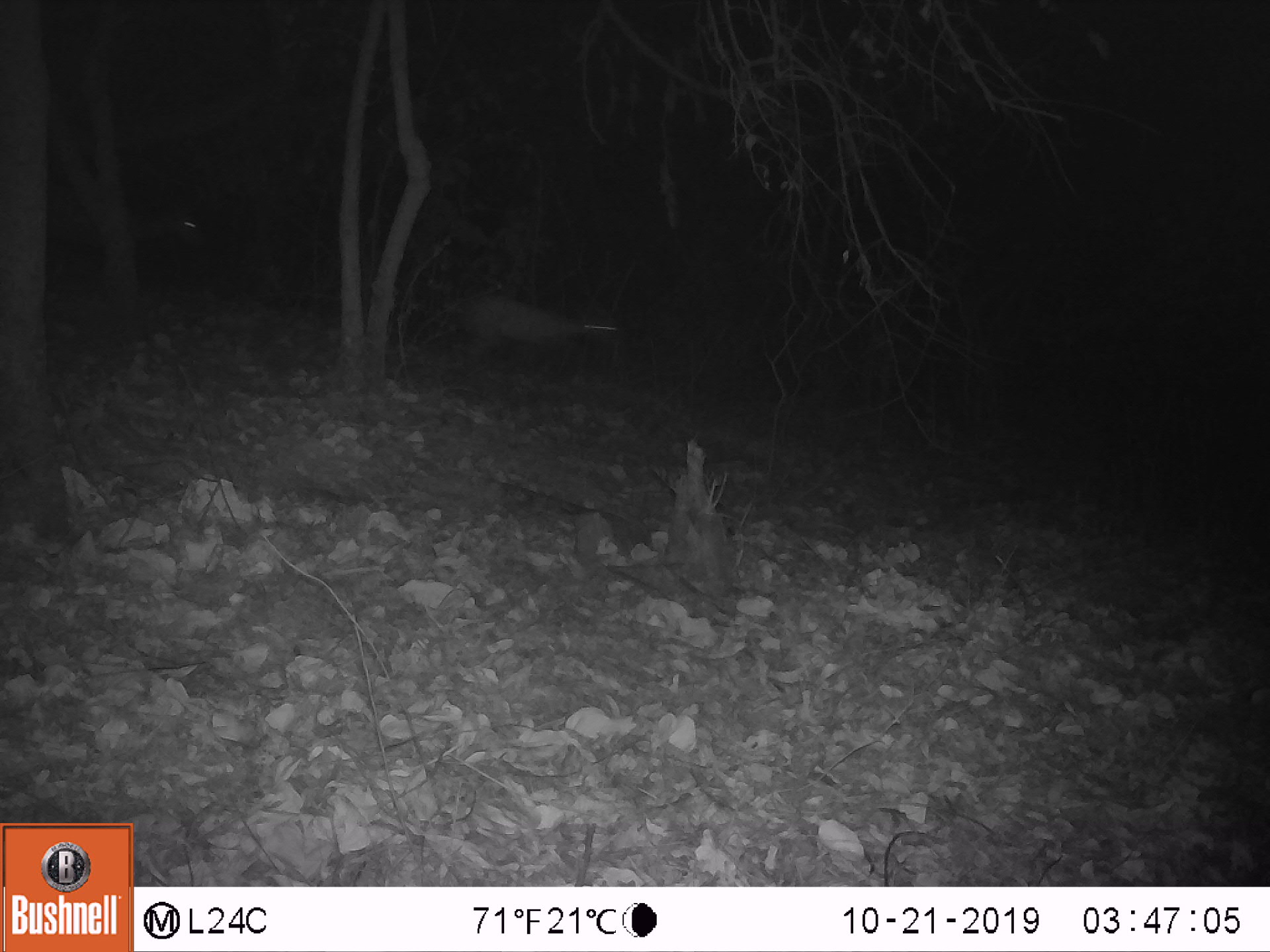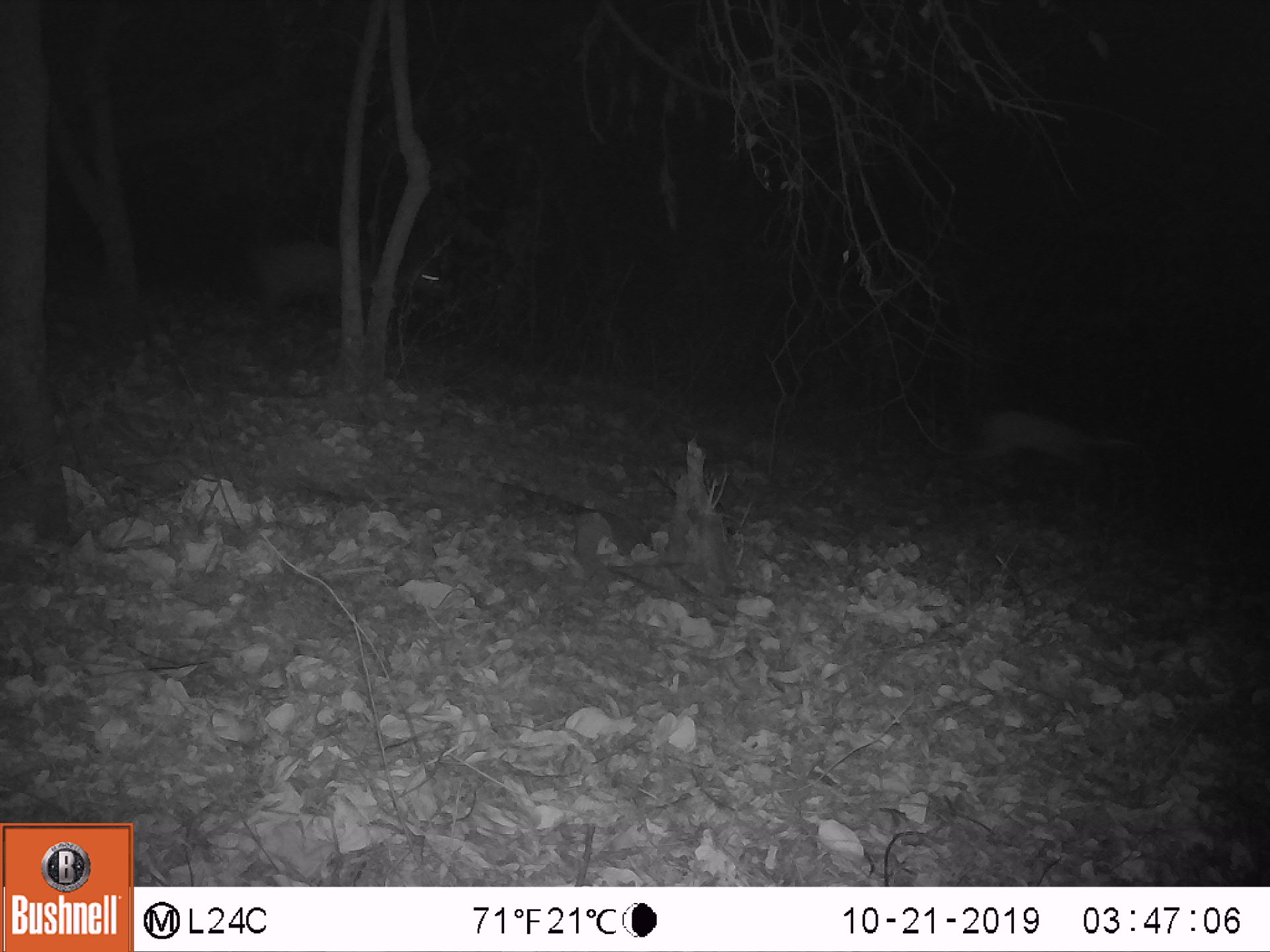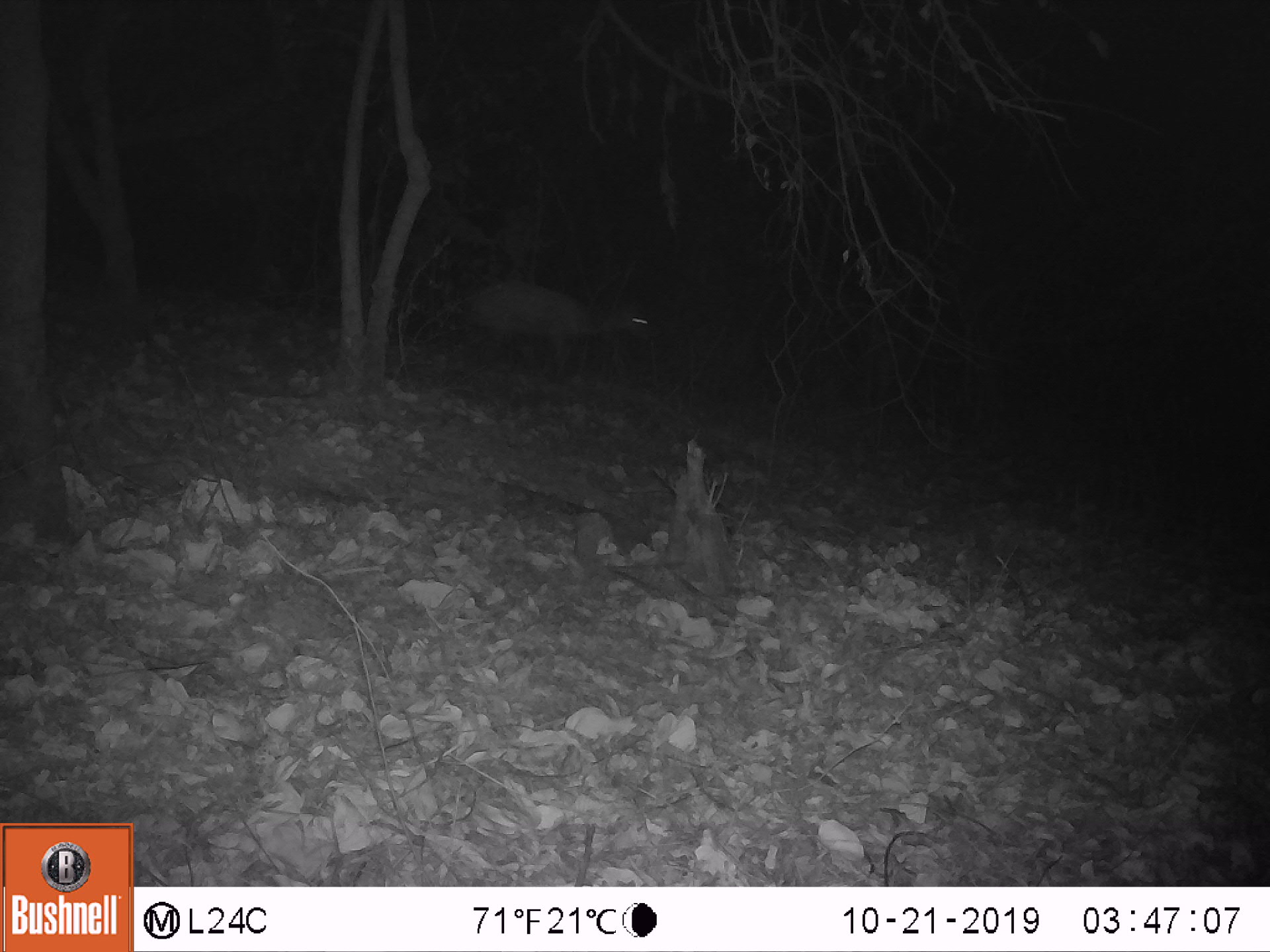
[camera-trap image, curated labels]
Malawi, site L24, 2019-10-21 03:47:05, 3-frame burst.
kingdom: Animalia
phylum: Chordata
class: Mammalia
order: Artiodactyla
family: Bovidae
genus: Tragelaphus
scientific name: Tragelaphus sylvaticus sylvaticus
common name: cape bushbuck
Cape bushbuck (Tragelaphus sylvaticus sylvaticus), count 2.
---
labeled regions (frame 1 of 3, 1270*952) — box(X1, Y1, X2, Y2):
cape bushbuck: box(439, 263, 635, 387); box(17, 191, 209, 288)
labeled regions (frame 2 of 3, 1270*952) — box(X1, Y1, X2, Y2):
cape bushbuck: box(238, 219, 454, 339); box(969, 393, 1150, 497)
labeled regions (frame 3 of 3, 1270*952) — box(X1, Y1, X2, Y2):
cape bushbuck: box(467, 274, 656, 379)